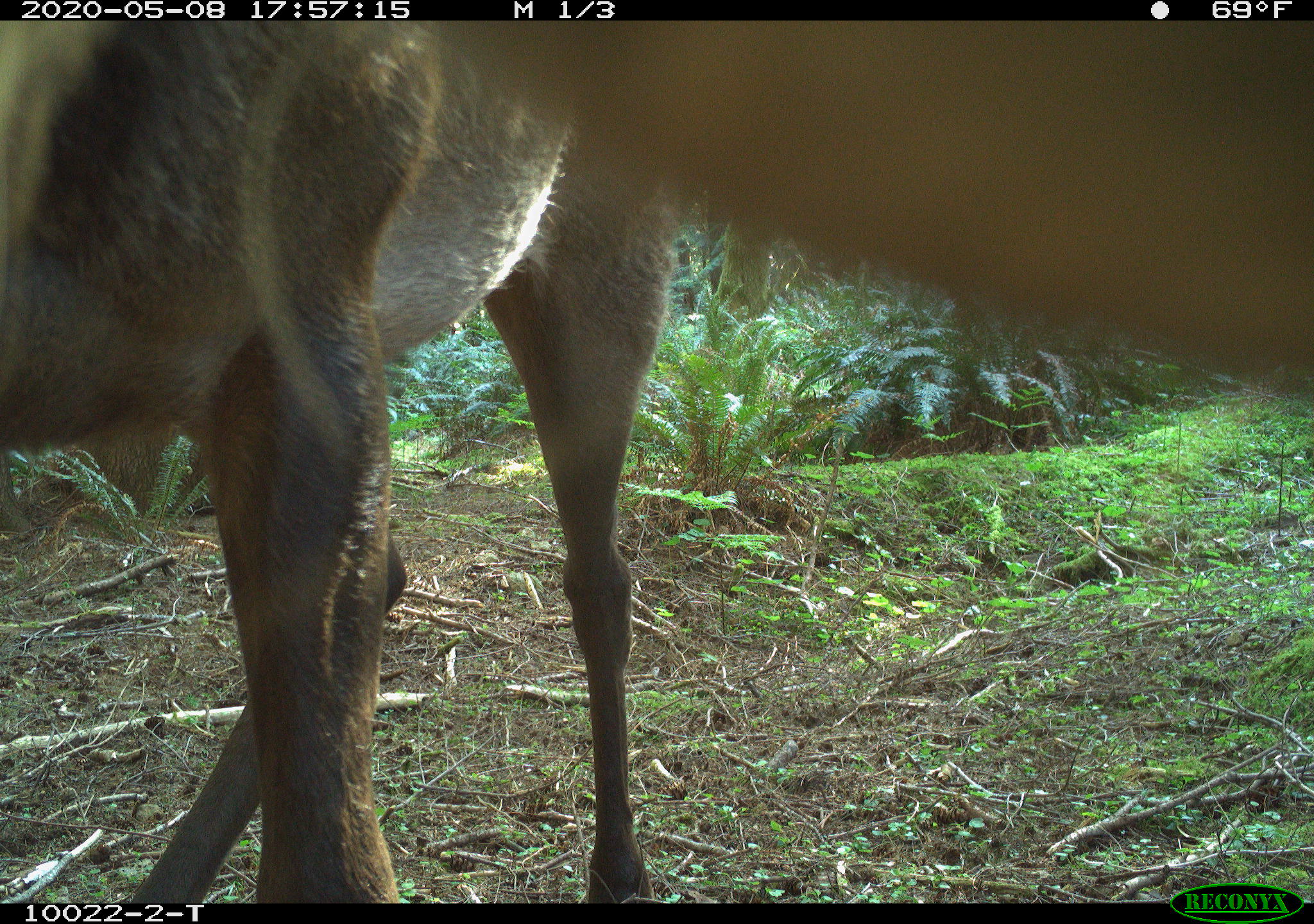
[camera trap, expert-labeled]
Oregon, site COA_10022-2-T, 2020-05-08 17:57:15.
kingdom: Animalia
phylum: Chordata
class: Mammalia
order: Artiodactyla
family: Cervidae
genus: Cervus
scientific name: Cervus canadensis roosevelti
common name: roosevelt elk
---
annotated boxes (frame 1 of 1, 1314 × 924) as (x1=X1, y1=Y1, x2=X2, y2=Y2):
roosevelt elk: (x1=1, y1=26, x2=668, y2=895)